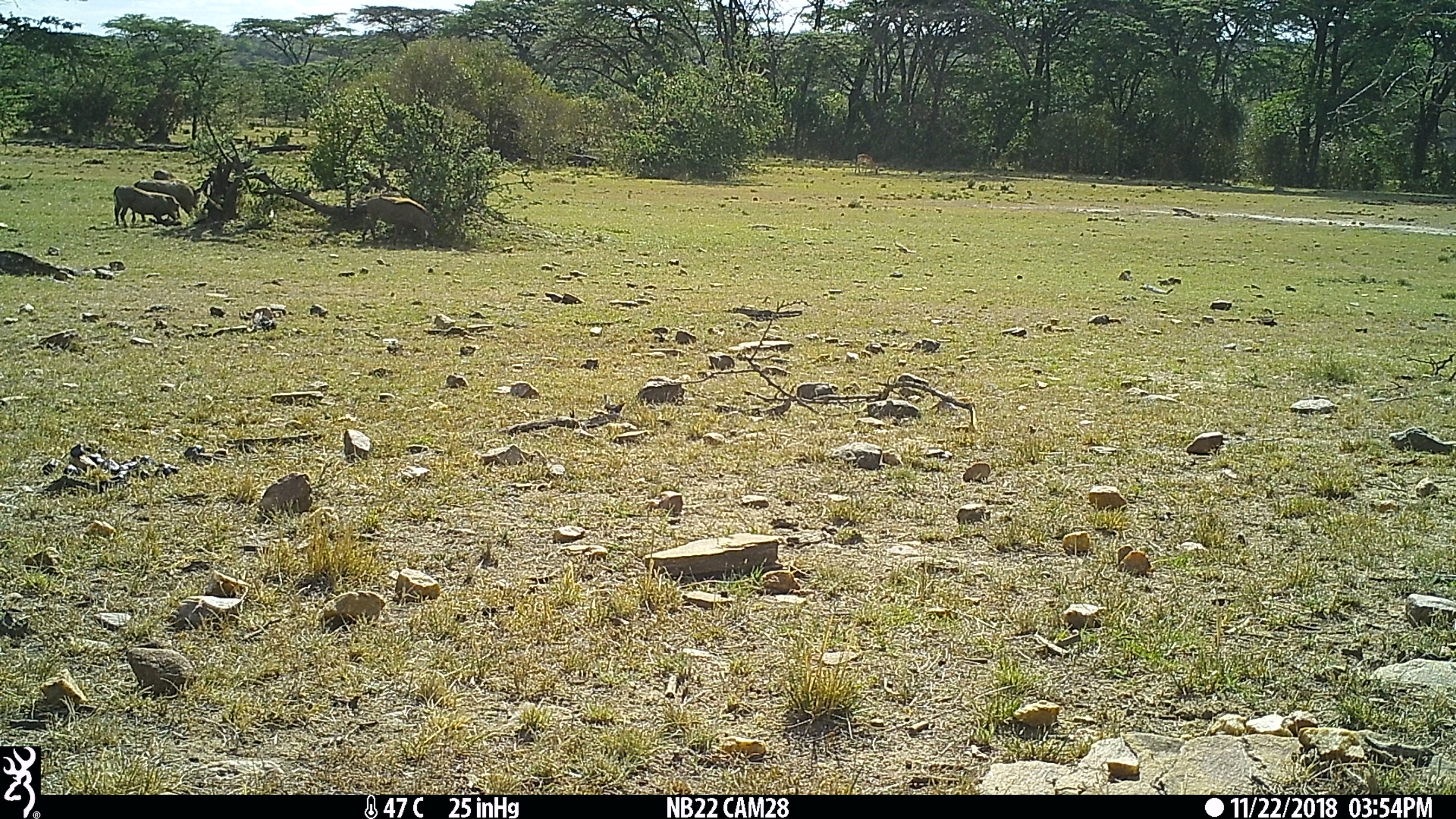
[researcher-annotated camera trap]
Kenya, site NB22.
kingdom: Animalia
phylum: Chordata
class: Mammalia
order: Artiodactyla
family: Suidae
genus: Phacochoerus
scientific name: Phacochoerus africanus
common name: common warthog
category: warthog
Warthog (common warthog) (Phacochoerus africanus).